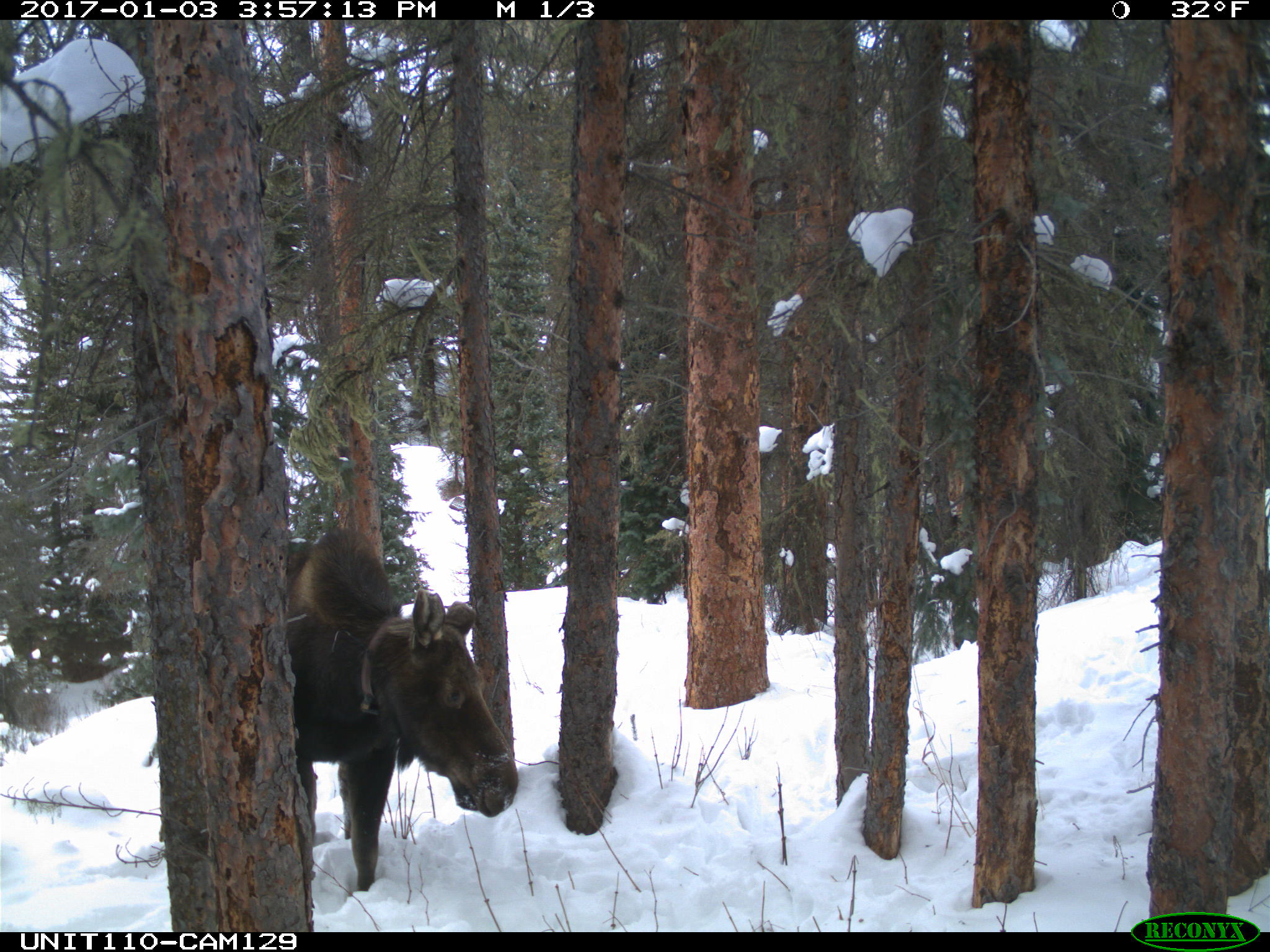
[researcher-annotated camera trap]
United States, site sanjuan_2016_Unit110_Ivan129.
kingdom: Animalia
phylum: Chordata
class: Mammalia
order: Artiodactyla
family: Cervidae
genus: Alces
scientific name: Alces alces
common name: moose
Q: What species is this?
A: Alces alces (moose).